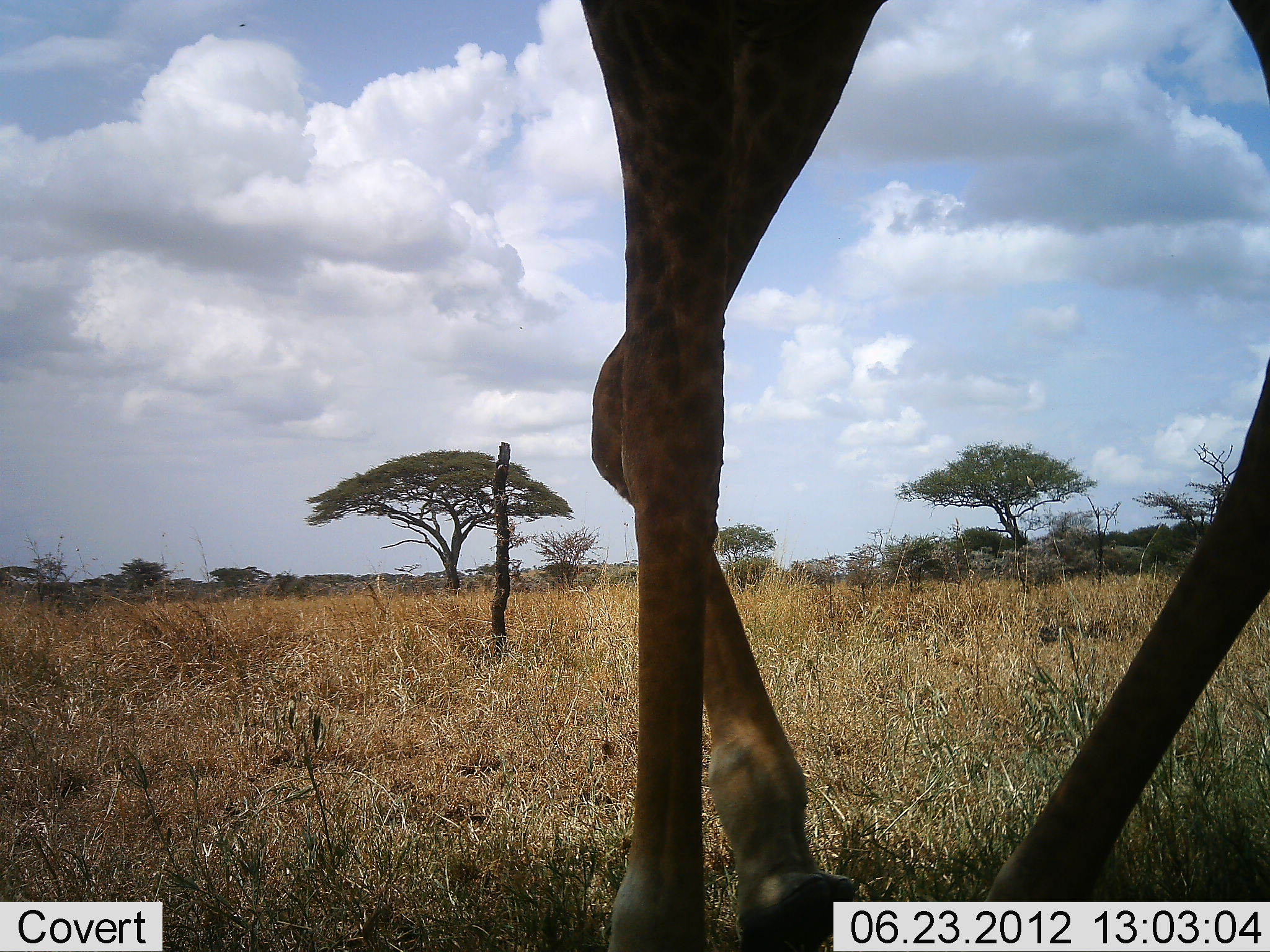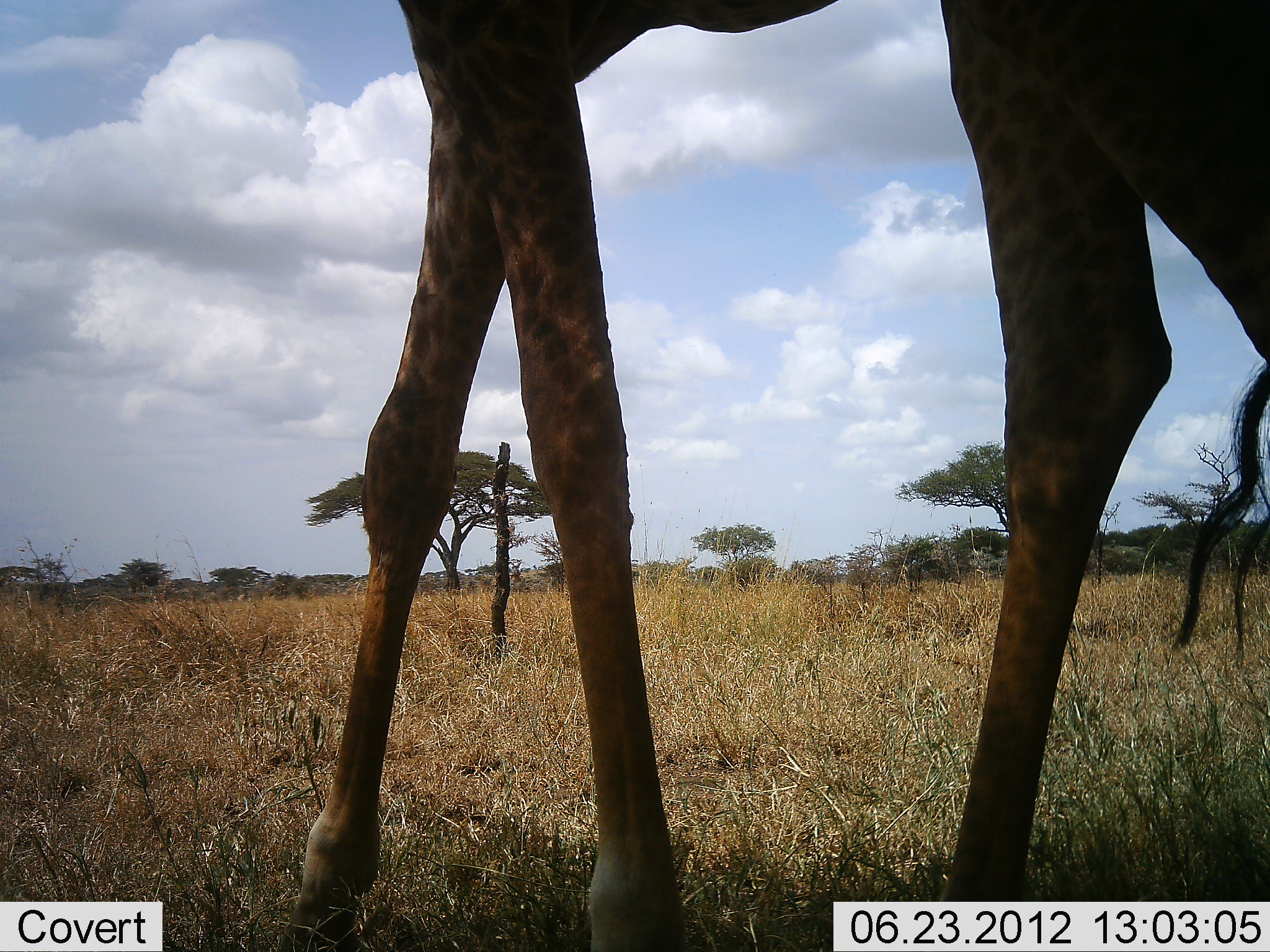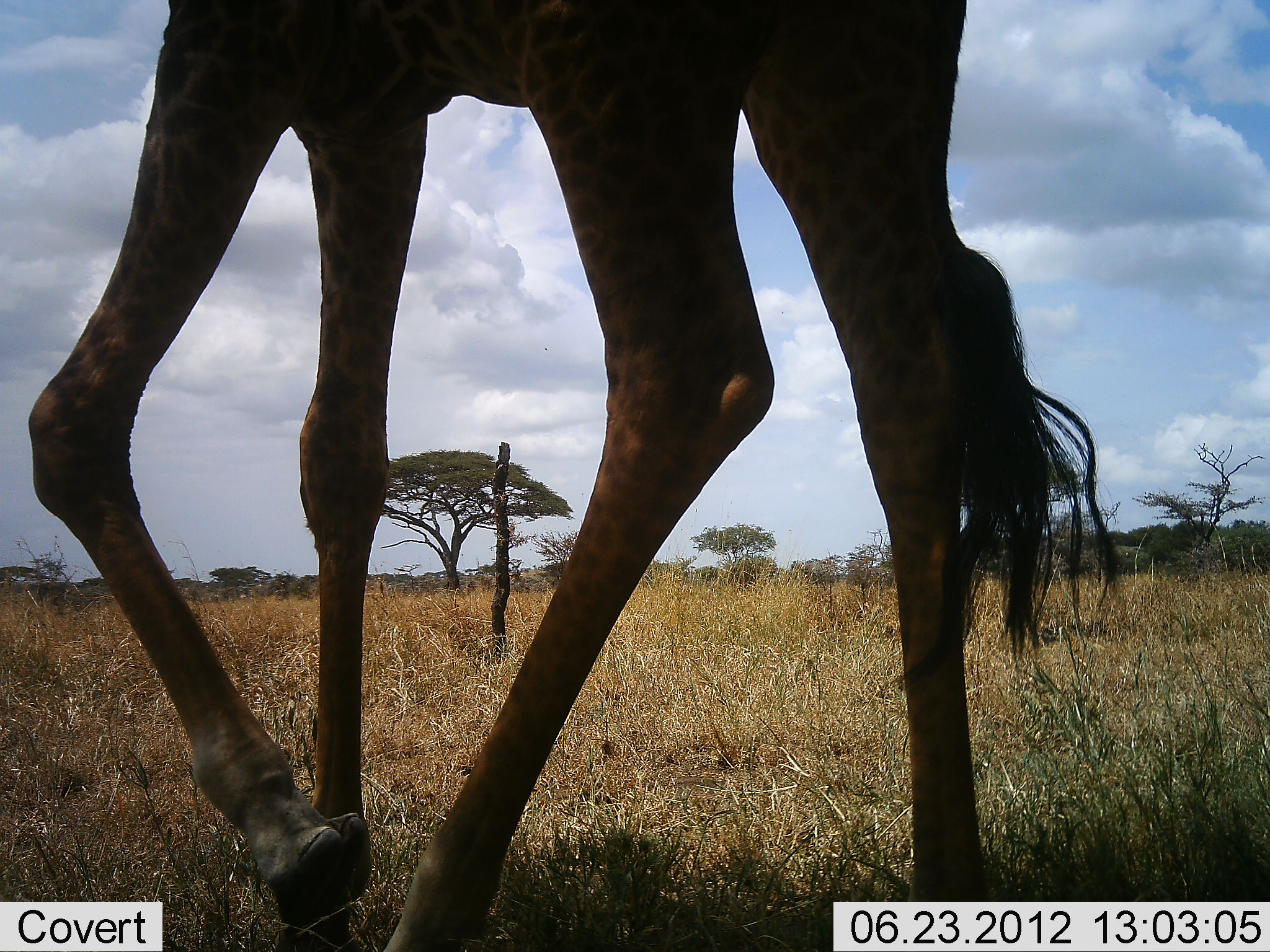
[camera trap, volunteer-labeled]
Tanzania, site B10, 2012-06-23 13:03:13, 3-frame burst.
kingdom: Animalia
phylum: Chordata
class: Mammalia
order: Artiodactyla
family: Giraffidae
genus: Giraffa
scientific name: Giraffa camelopardalis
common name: giraffe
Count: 1.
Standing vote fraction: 10%.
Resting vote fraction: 0%.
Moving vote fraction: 90%.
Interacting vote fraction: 0%.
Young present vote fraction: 0%.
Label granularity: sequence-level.